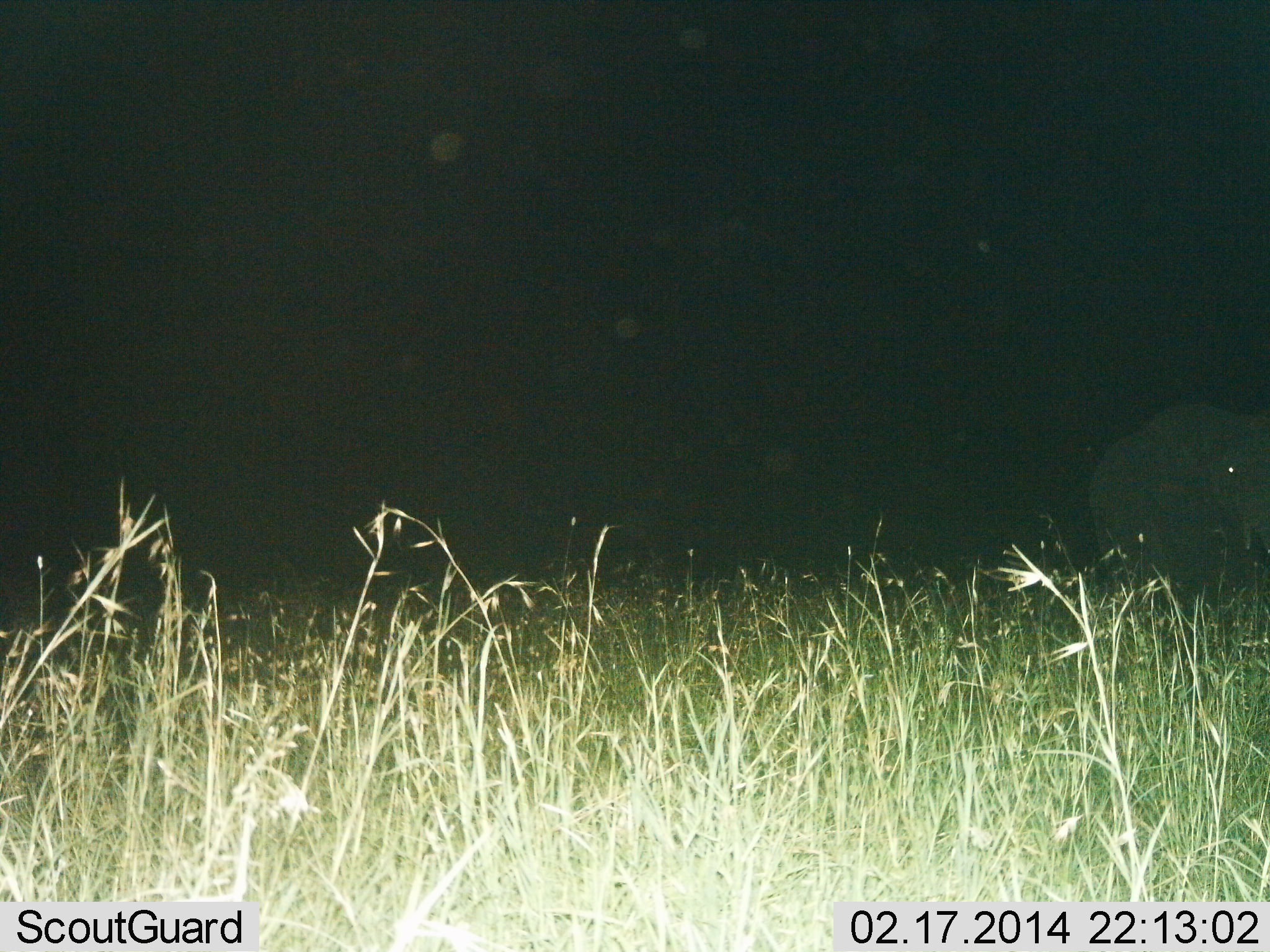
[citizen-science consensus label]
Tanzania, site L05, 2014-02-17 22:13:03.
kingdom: Animalia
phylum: Chordata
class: Mammalia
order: Proboscidea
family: Elephantidae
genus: Loxodonta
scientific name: Loxodonta africana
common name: african bush elephant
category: elephant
Elephant (african bush elephant) (Loxodonta africana), count 1. Behavior (volunteer vote fractions): standing 100%, resting 0%, moving 0%, interacting 0%. Young present (vote fraction): 0%. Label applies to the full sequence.